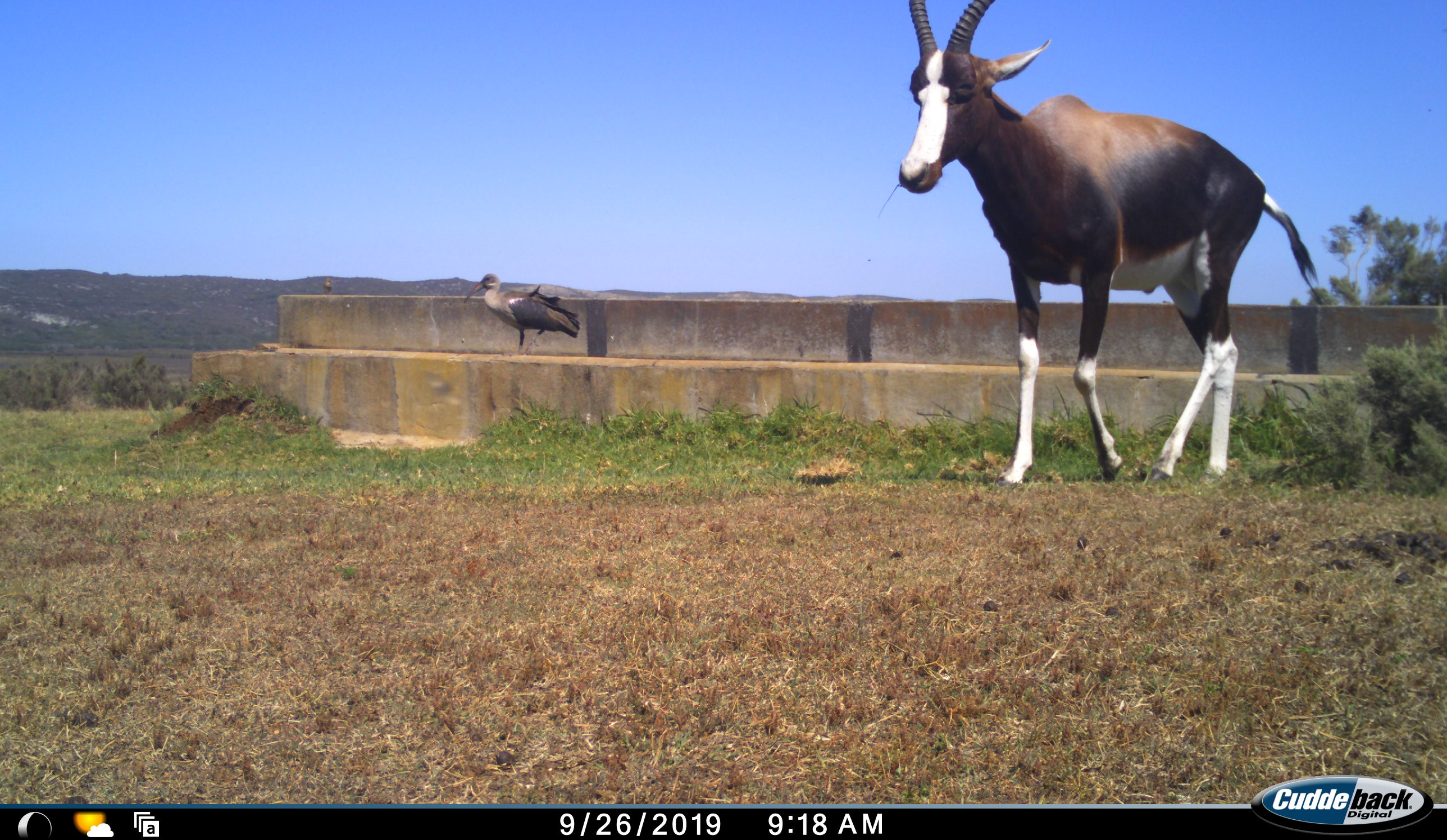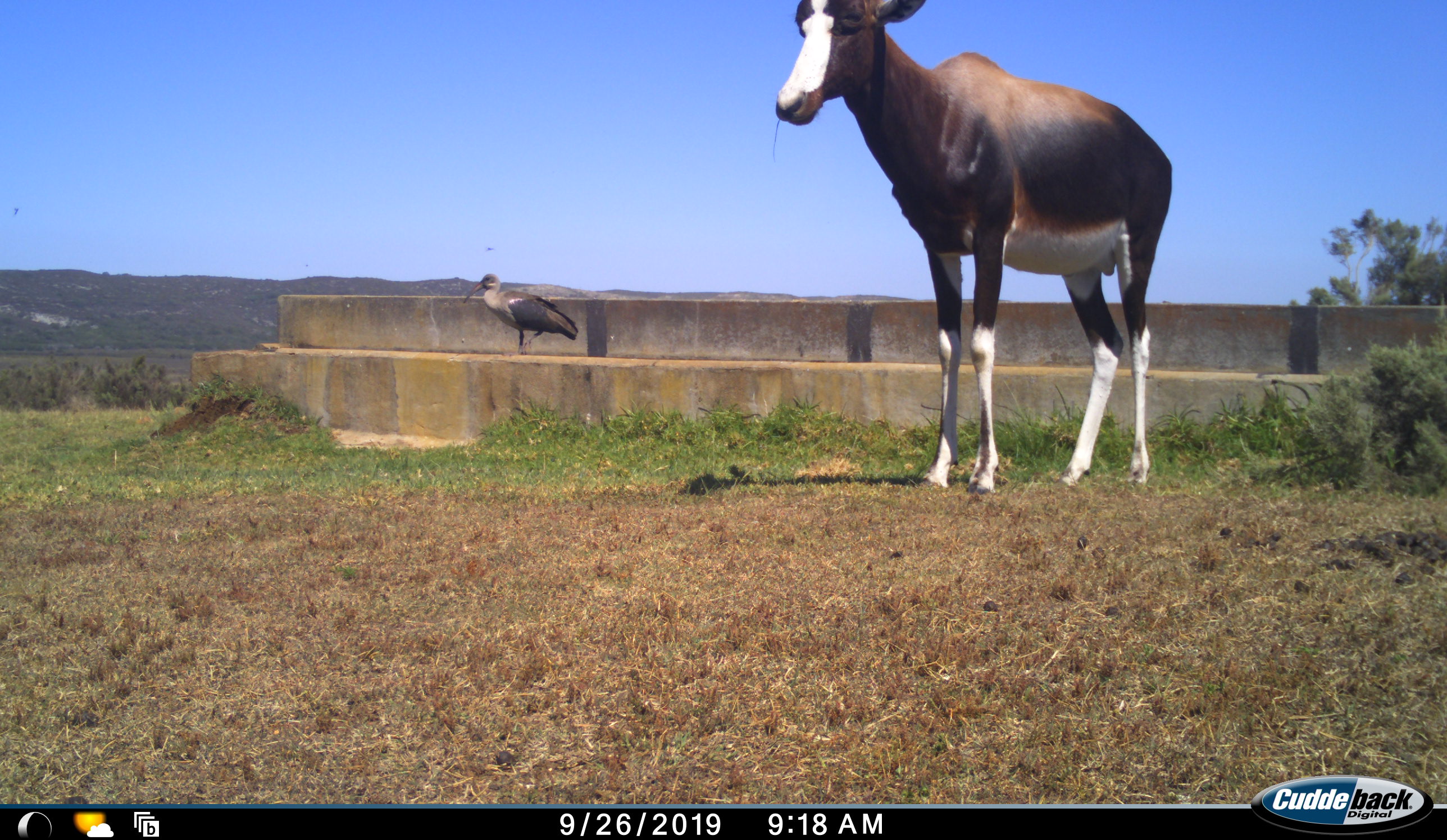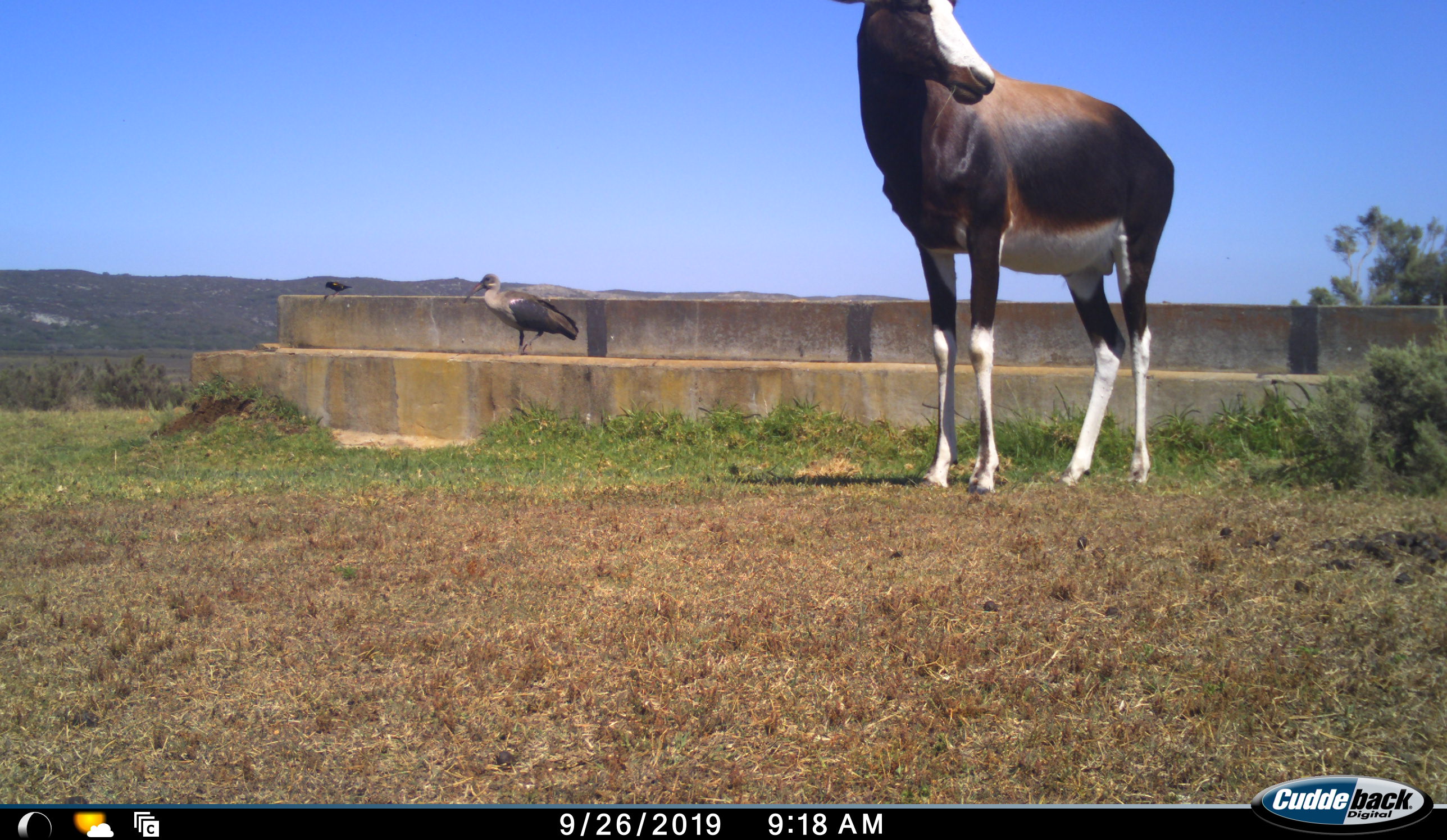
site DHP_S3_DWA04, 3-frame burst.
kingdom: Animalia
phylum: Chordata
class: Mammalia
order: Artiodactyla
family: Bovidae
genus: Damaliscus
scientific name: Damaliscus pygargus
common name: bontebok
Bontebok (Damaliscus pygargus), count 1. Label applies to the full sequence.